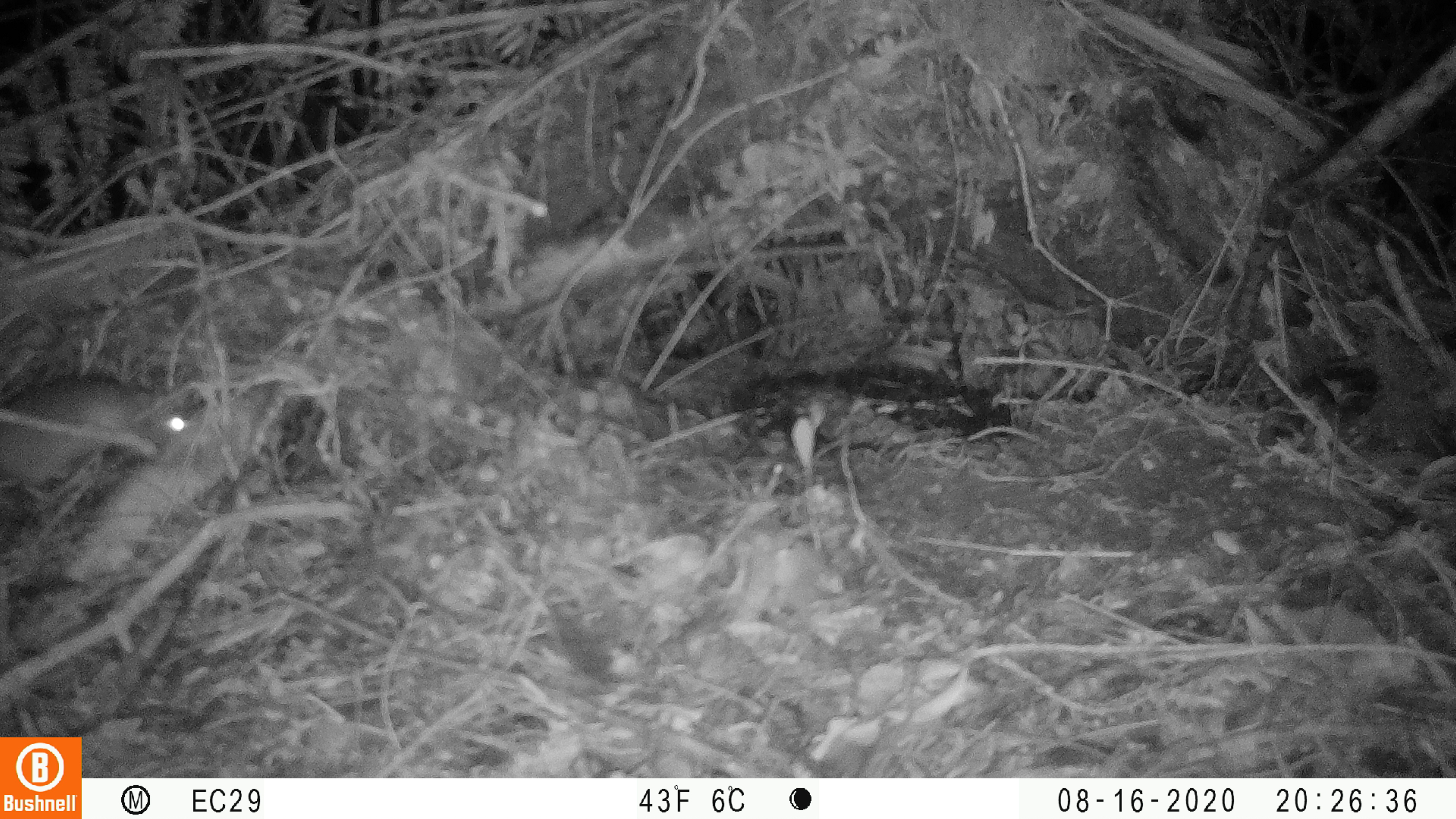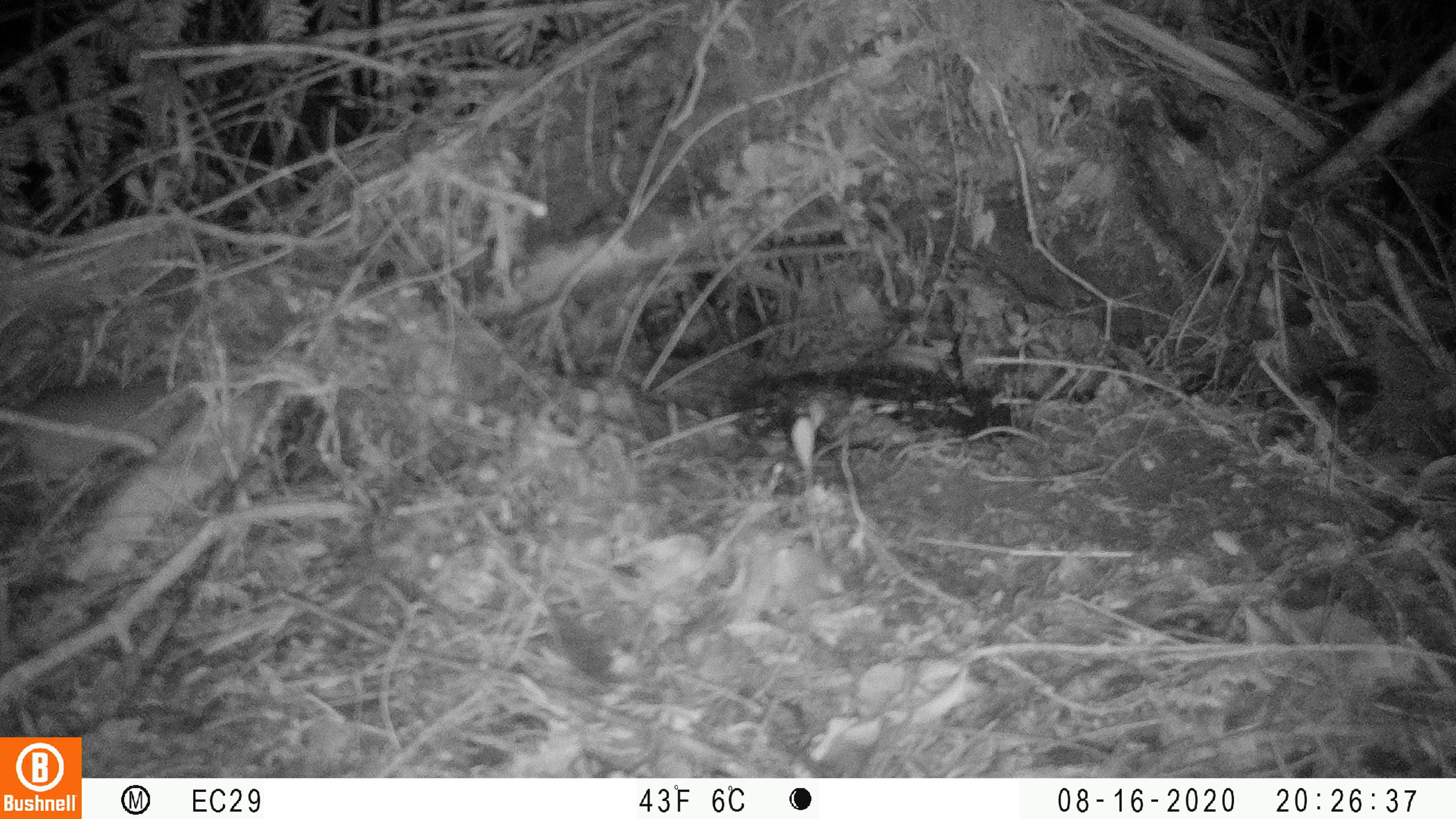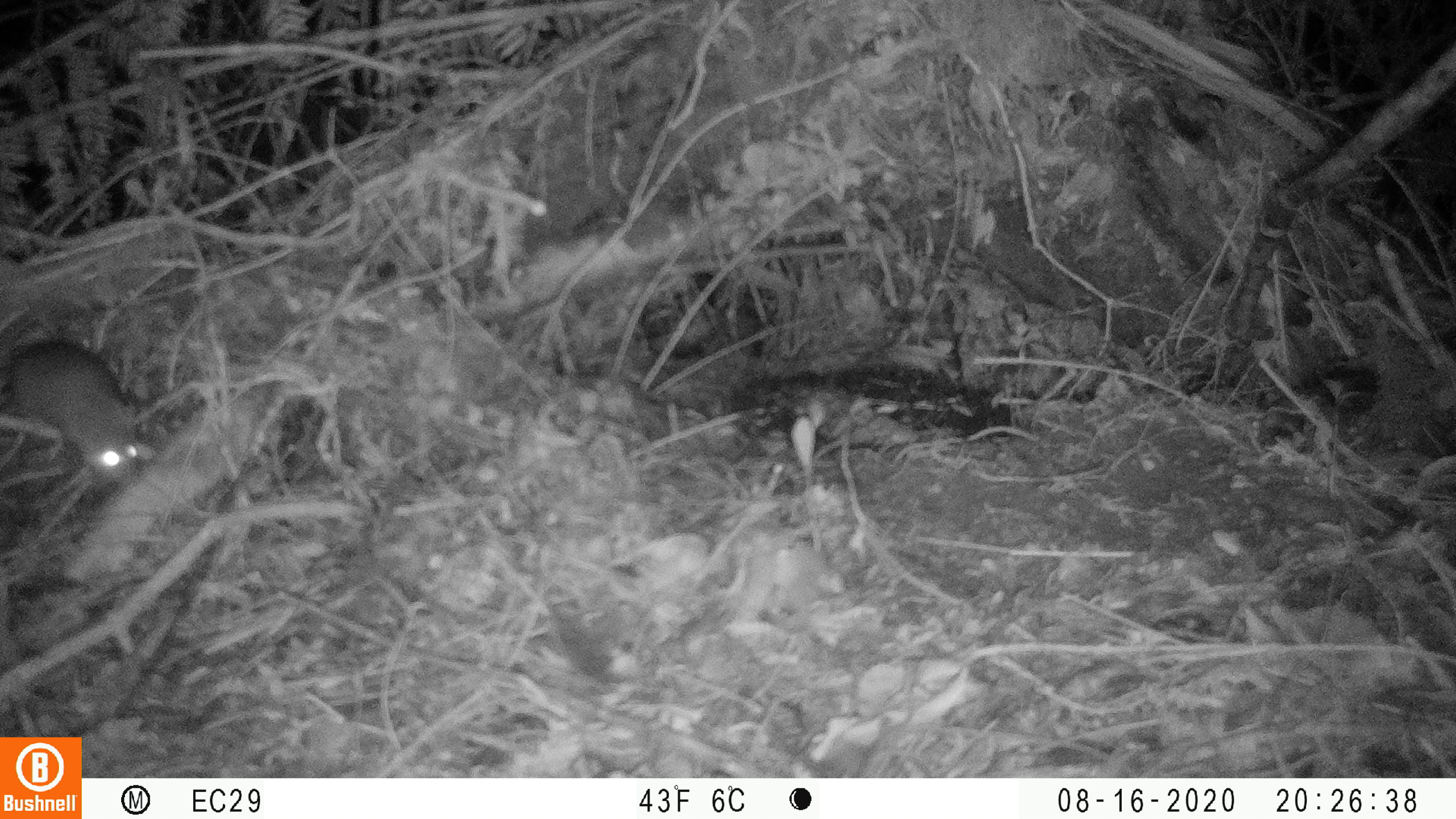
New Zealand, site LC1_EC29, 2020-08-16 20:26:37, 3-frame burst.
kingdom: Animalia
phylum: Chordata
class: Mammalia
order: Rodentia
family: Muridae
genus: Rattus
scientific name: Rattus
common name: rat